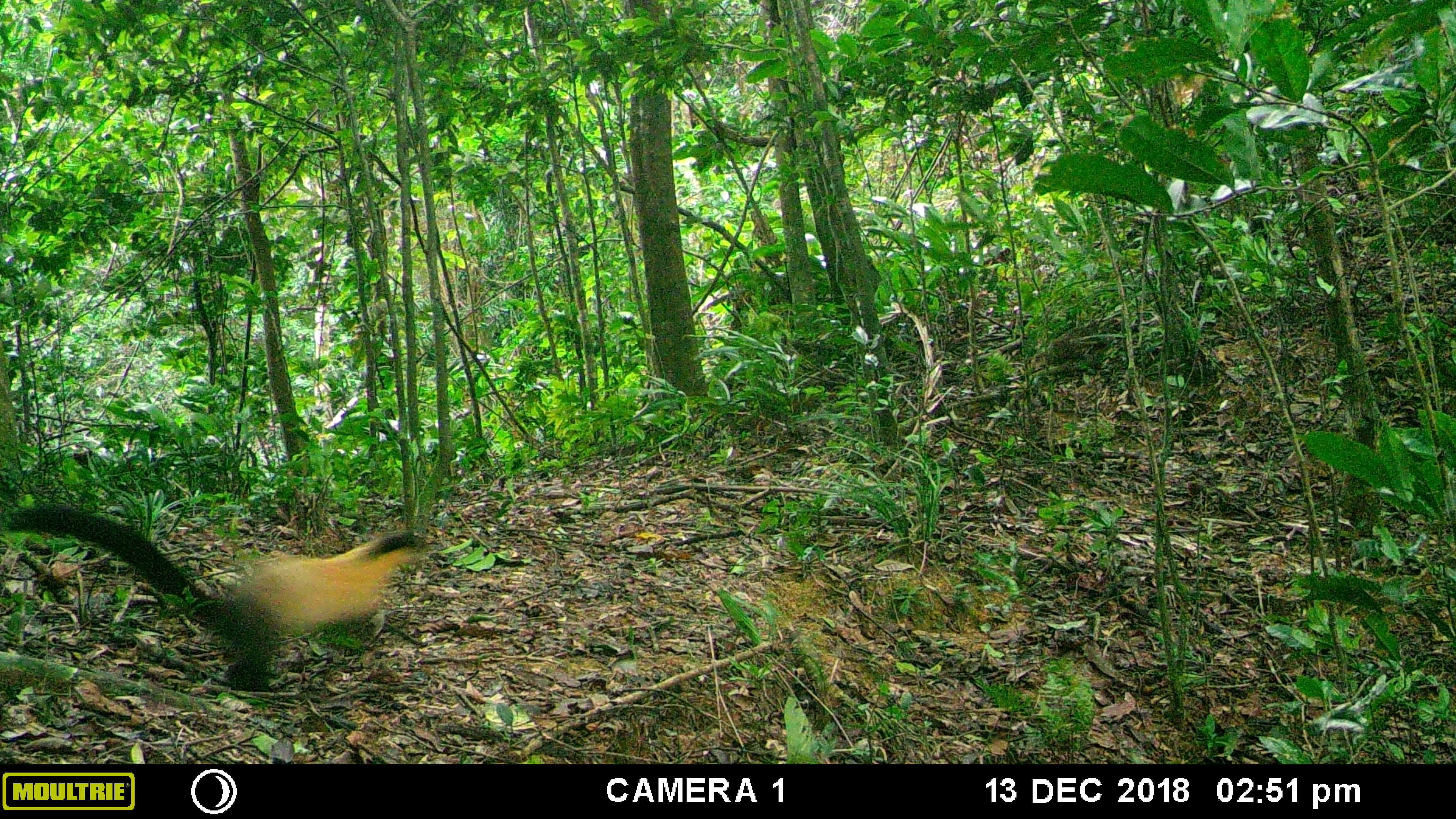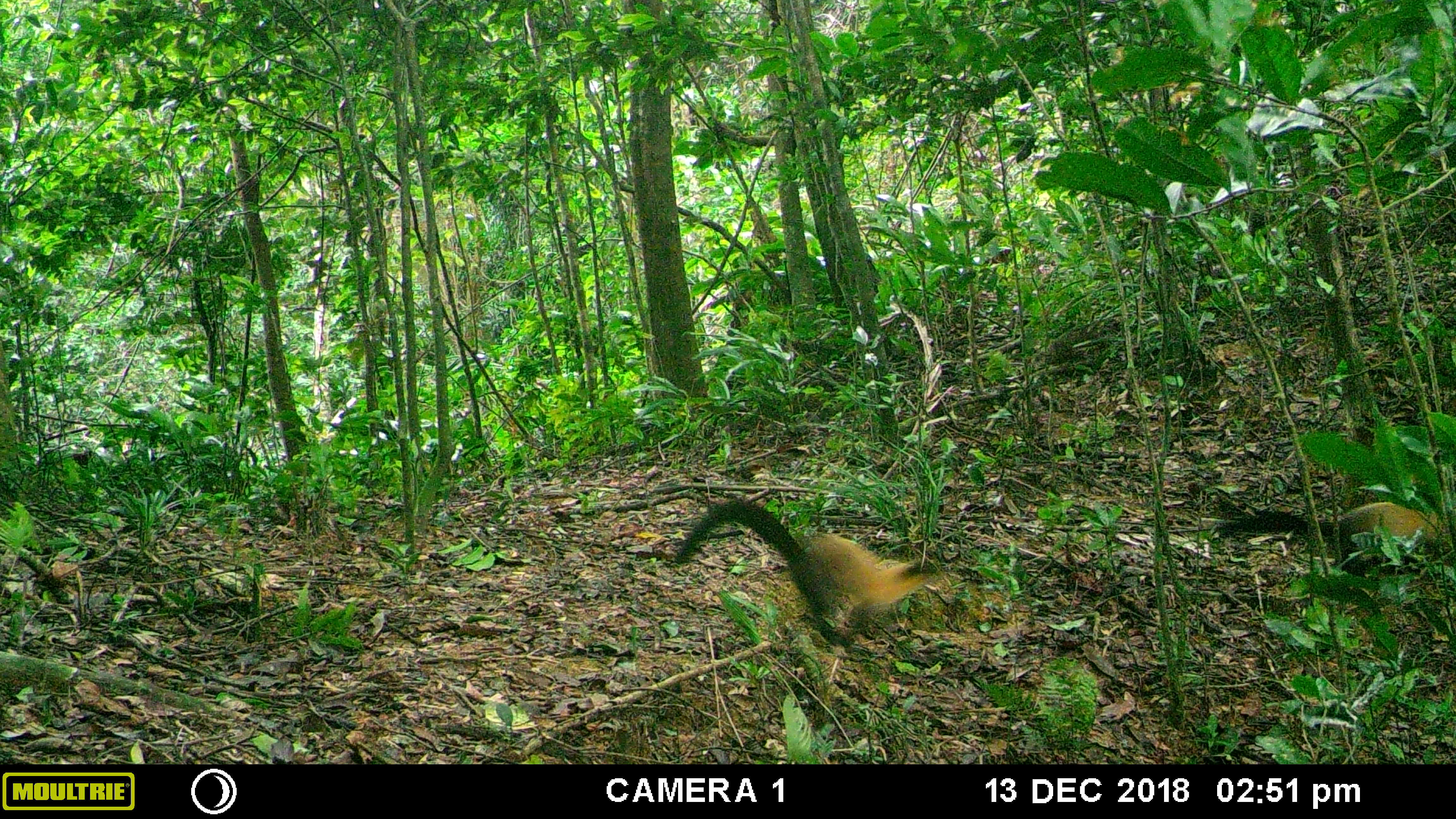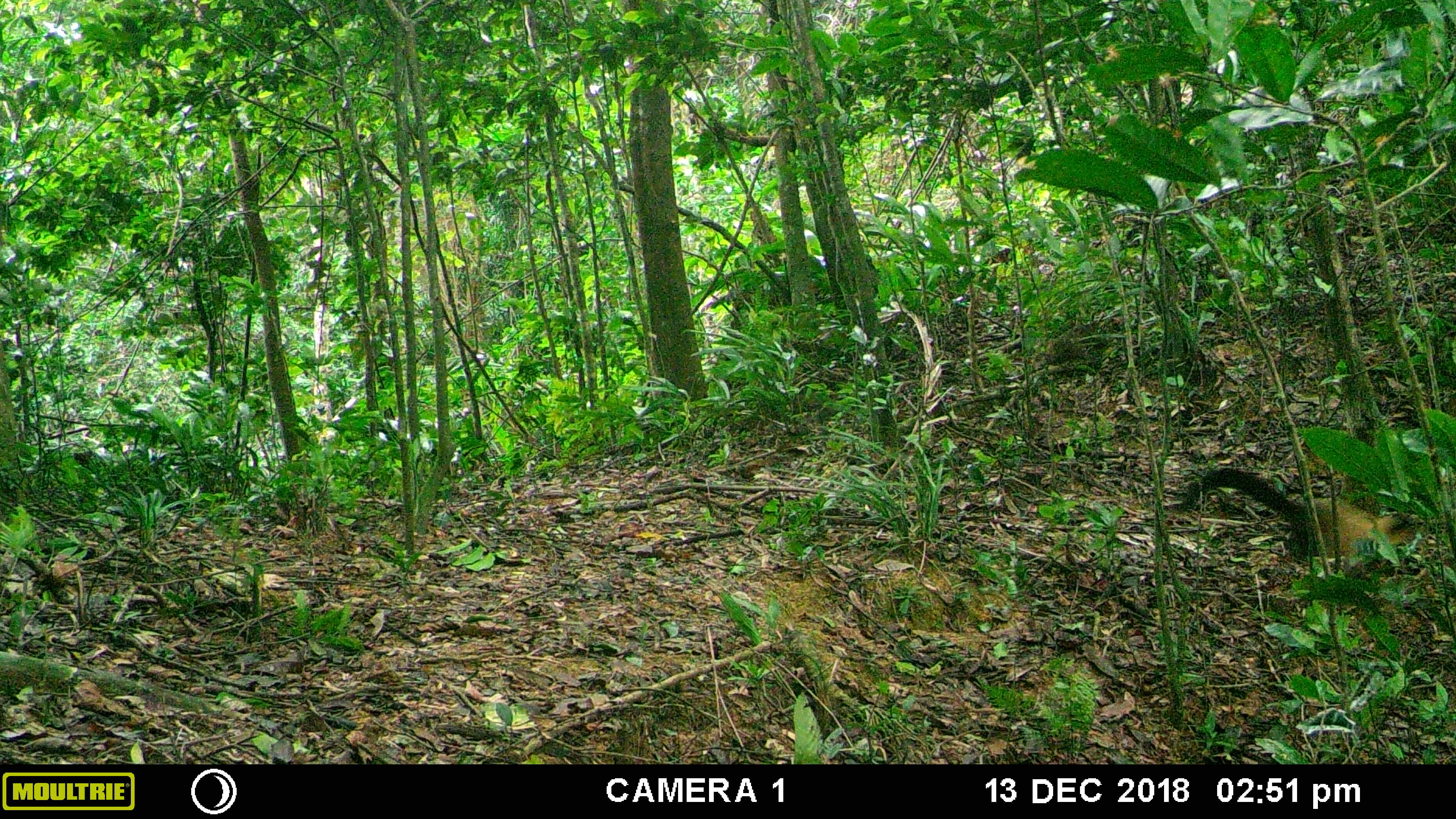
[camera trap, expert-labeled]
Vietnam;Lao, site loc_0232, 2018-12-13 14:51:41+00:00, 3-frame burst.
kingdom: Animalia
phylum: Chordata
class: Mammalia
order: Carnivora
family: Mustelidae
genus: Martes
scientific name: Martes flavigula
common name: yellow-throated marten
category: yellow throated marten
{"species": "yellow throated marten (yellow-throated marten) (Martes flavigula)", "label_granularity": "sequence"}